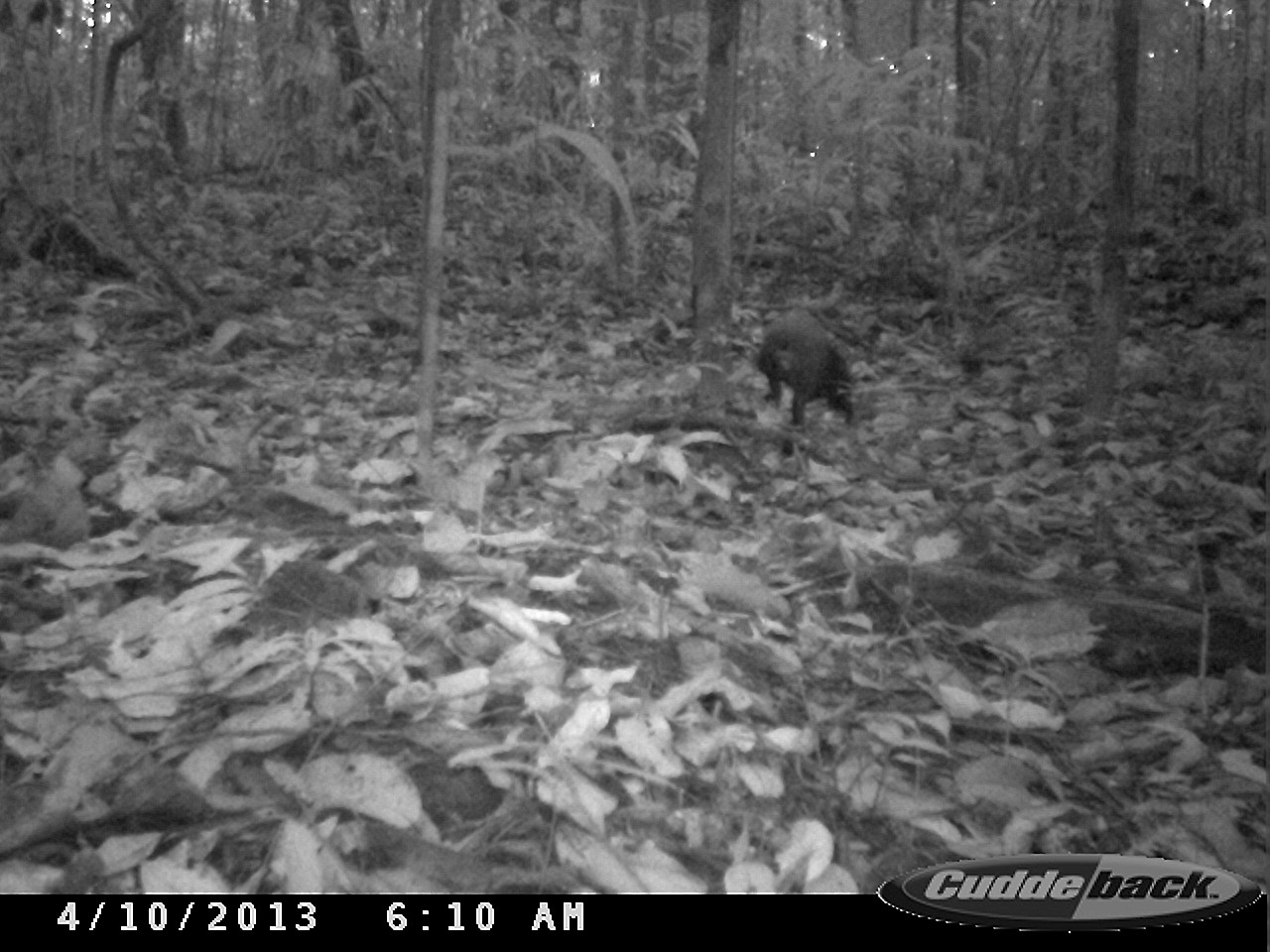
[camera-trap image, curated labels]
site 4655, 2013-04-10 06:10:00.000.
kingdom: Animalia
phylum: Chordata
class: Mammalia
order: Rodentia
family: Dasyproctidae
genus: Dasyprocta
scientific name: Dasyprocta leporina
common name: red-rumped agouti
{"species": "Dasyprocta leporina (red-rumped agouti)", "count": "1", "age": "adult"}